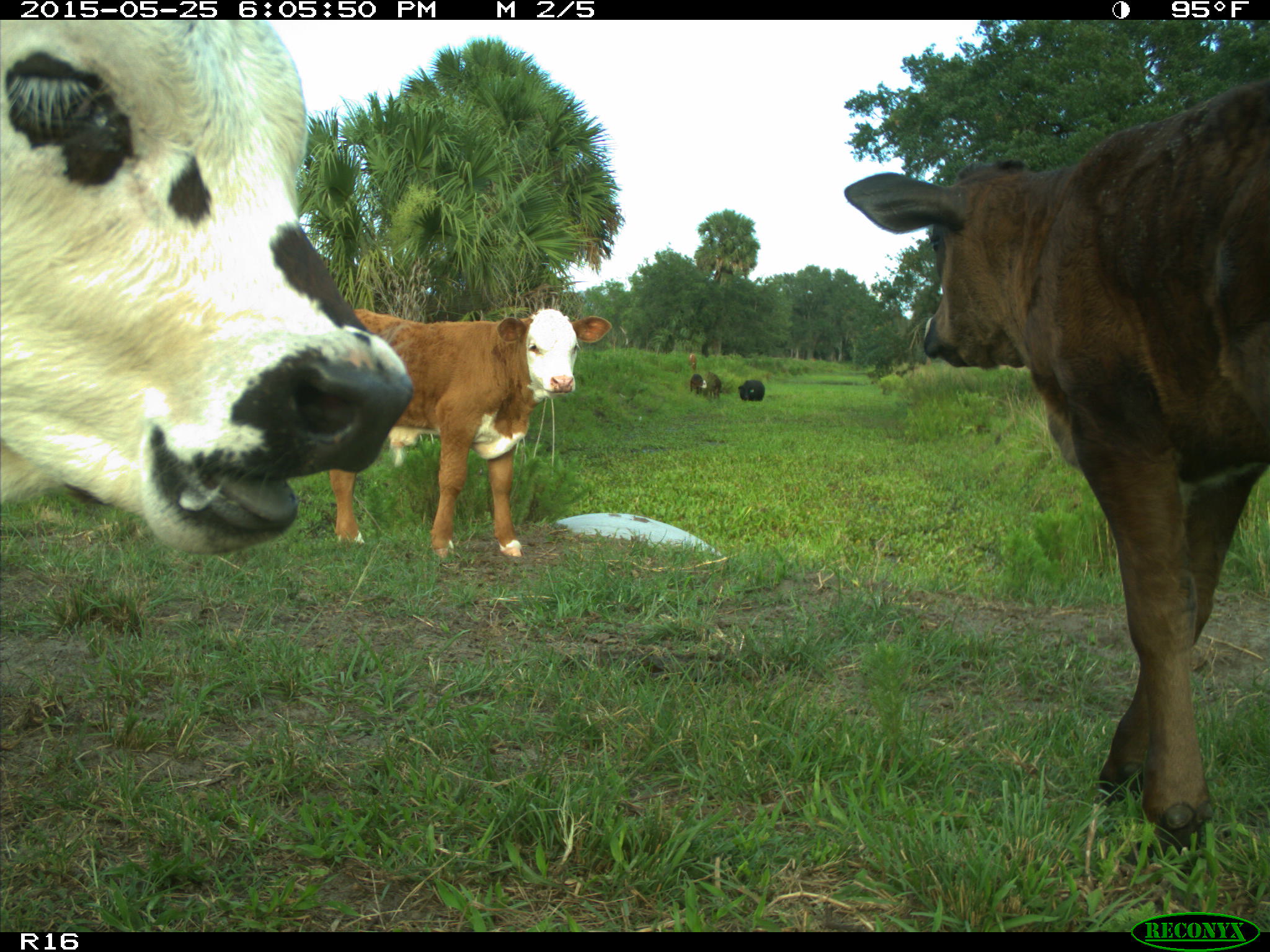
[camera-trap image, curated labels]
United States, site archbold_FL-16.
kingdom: Animalia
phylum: Chordata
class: Mammalia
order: Artiodactyla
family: Bovidae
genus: Bos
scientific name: Bos taurus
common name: domestic cow